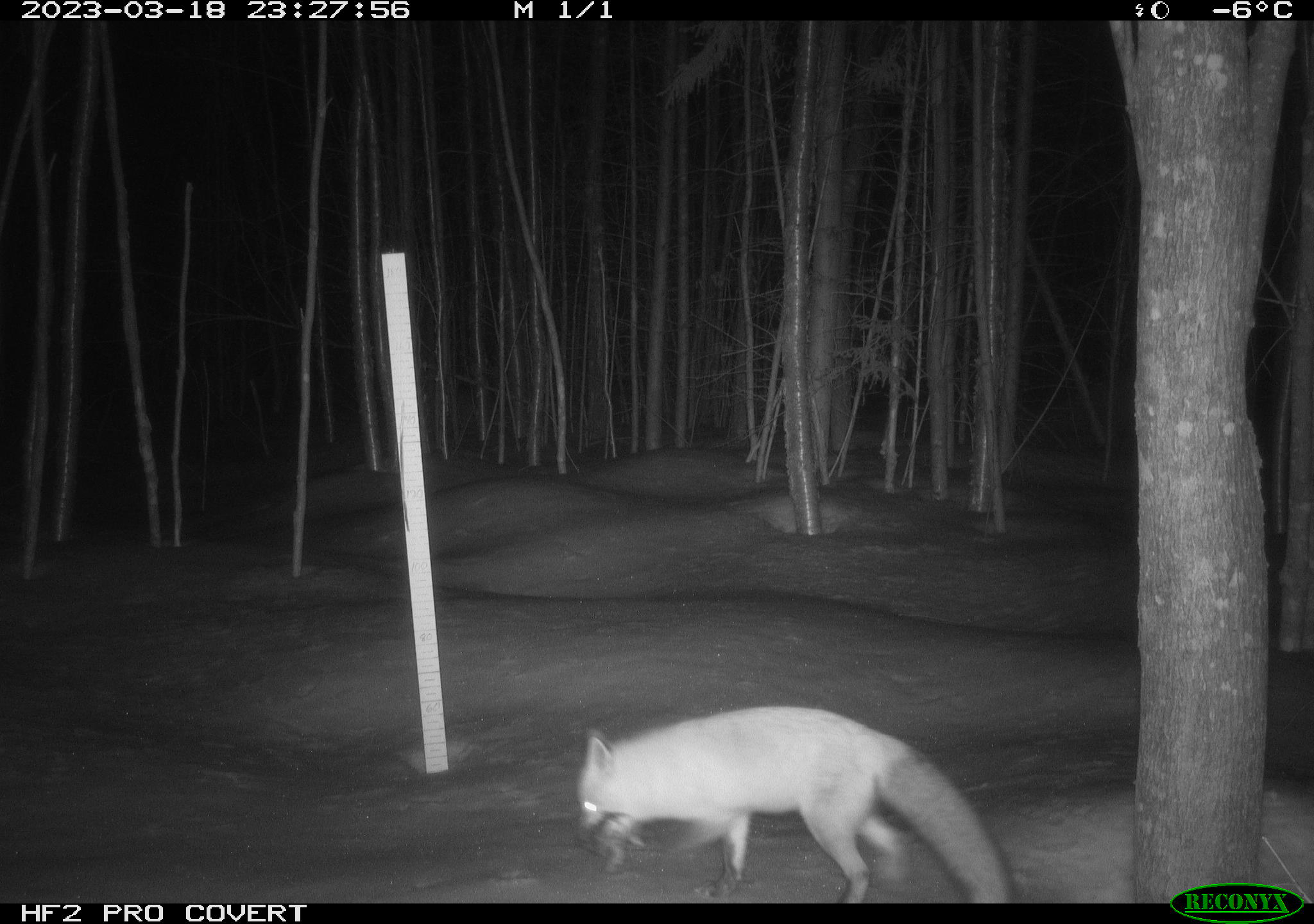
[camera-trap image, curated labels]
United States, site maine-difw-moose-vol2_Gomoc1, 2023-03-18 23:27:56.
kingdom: Animalia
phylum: Chordata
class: Mammalia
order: Carnivora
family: Canidae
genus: Vulpes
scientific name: Vulpes vulpes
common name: red fox